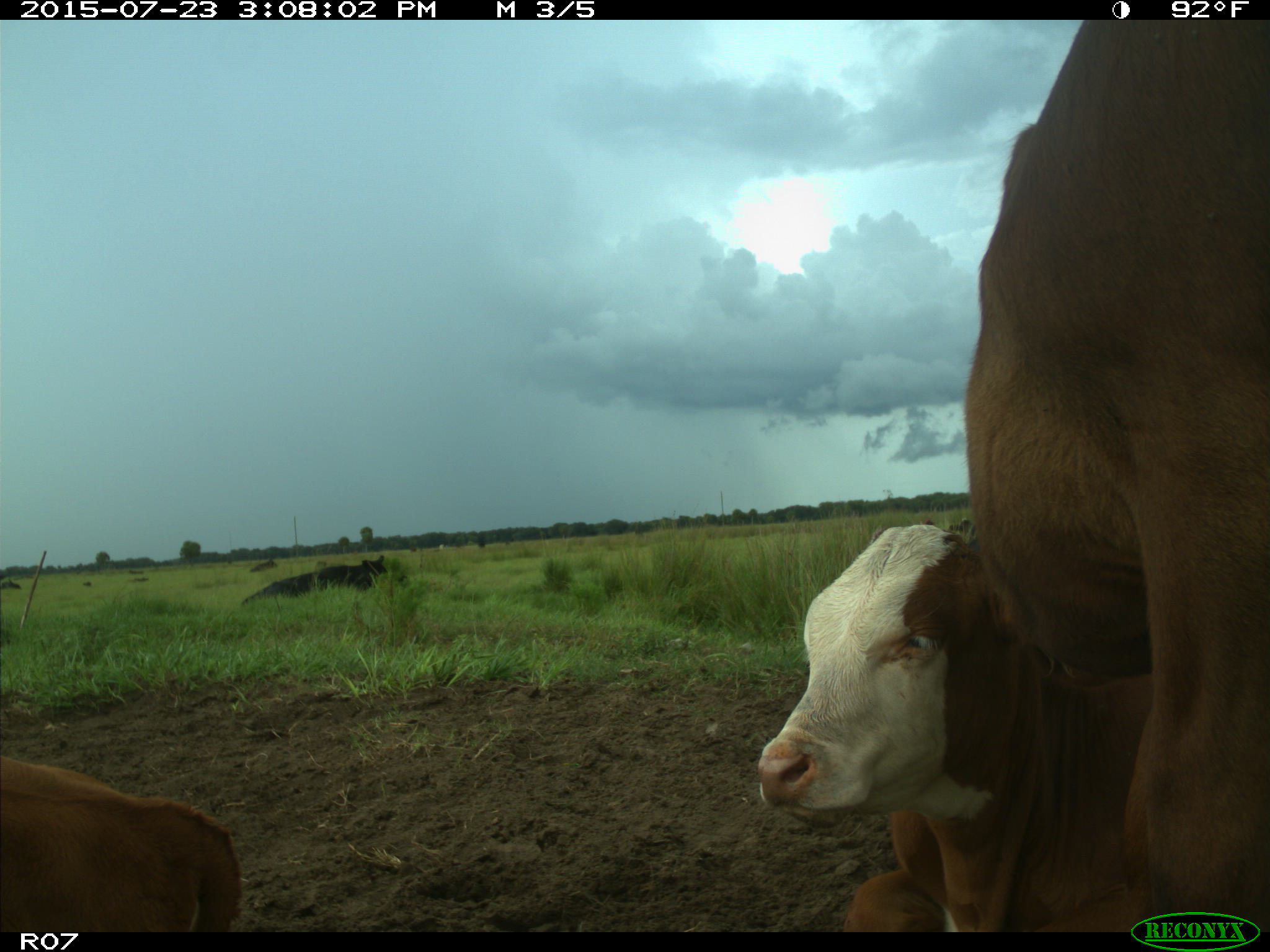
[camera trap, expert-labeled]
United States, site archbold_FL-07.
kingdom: Animalia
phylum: Chordata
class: Mammalia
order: Artiodactyla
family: Bovidae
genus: Bos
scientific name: Bos taurus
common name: domestic cow